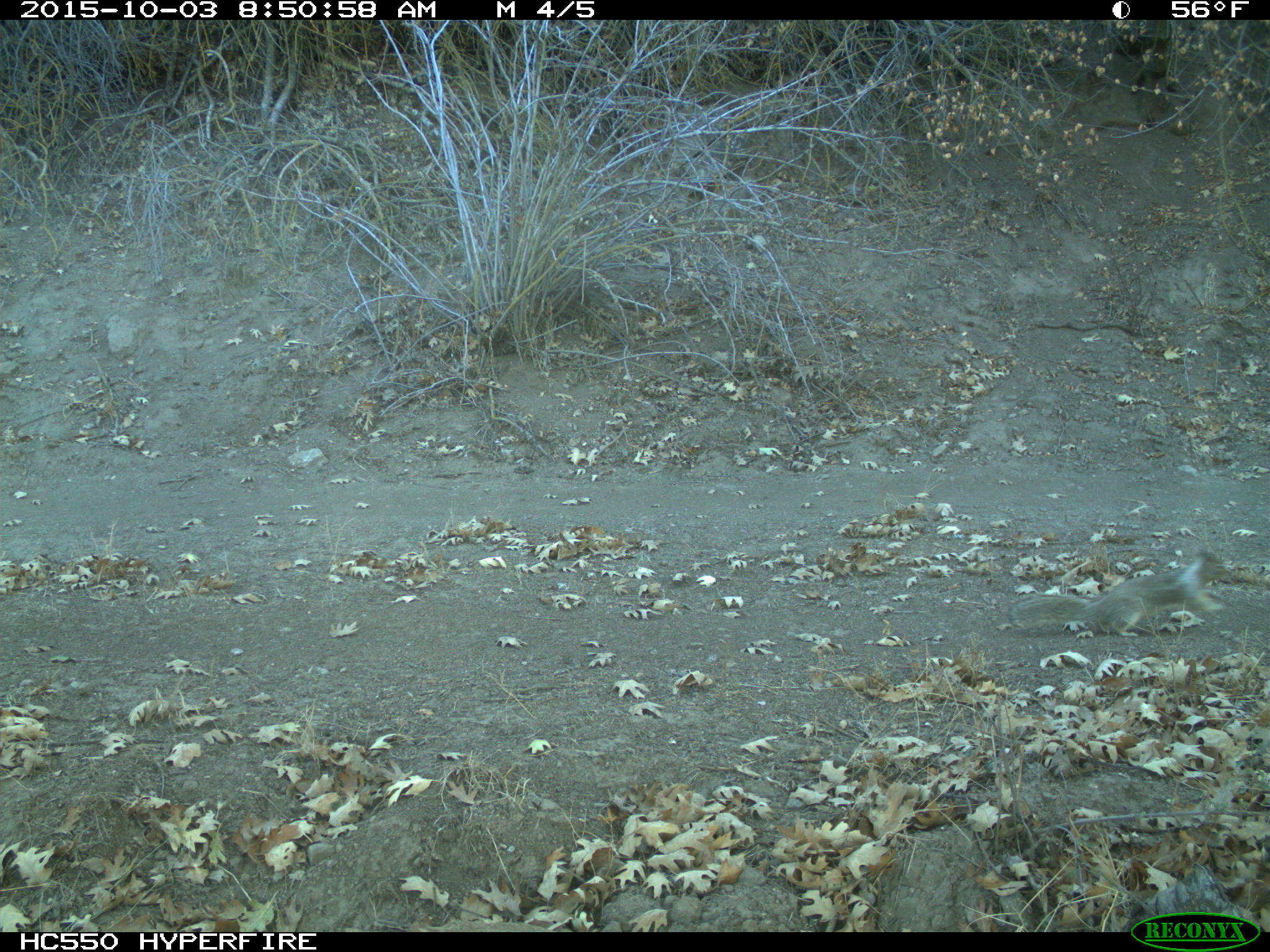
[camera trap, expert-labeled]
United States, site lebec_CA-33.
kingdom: Animalia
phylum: Chordata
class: Mammalia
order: Rodentia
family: Sciuridae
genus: Otospermophilus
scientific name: Otospermophilus beecheyi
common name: california ground squirrel